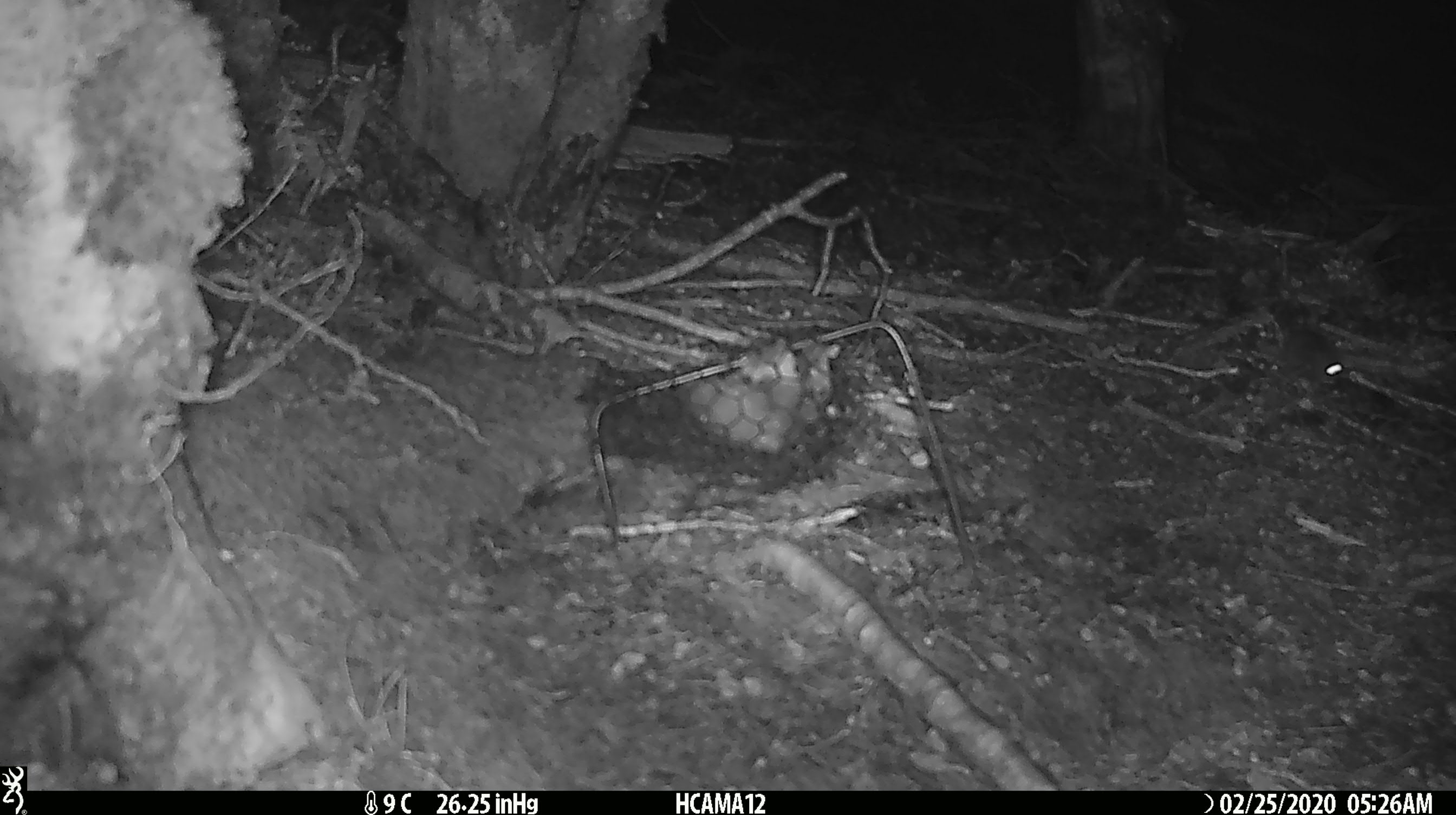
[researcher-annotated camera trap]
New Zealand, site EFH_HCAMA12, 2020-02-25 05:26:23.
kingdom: Animalia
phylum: Chordata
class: Mammalia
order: Rodentia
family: Muridae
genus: Mus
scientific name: Mus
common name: mouse